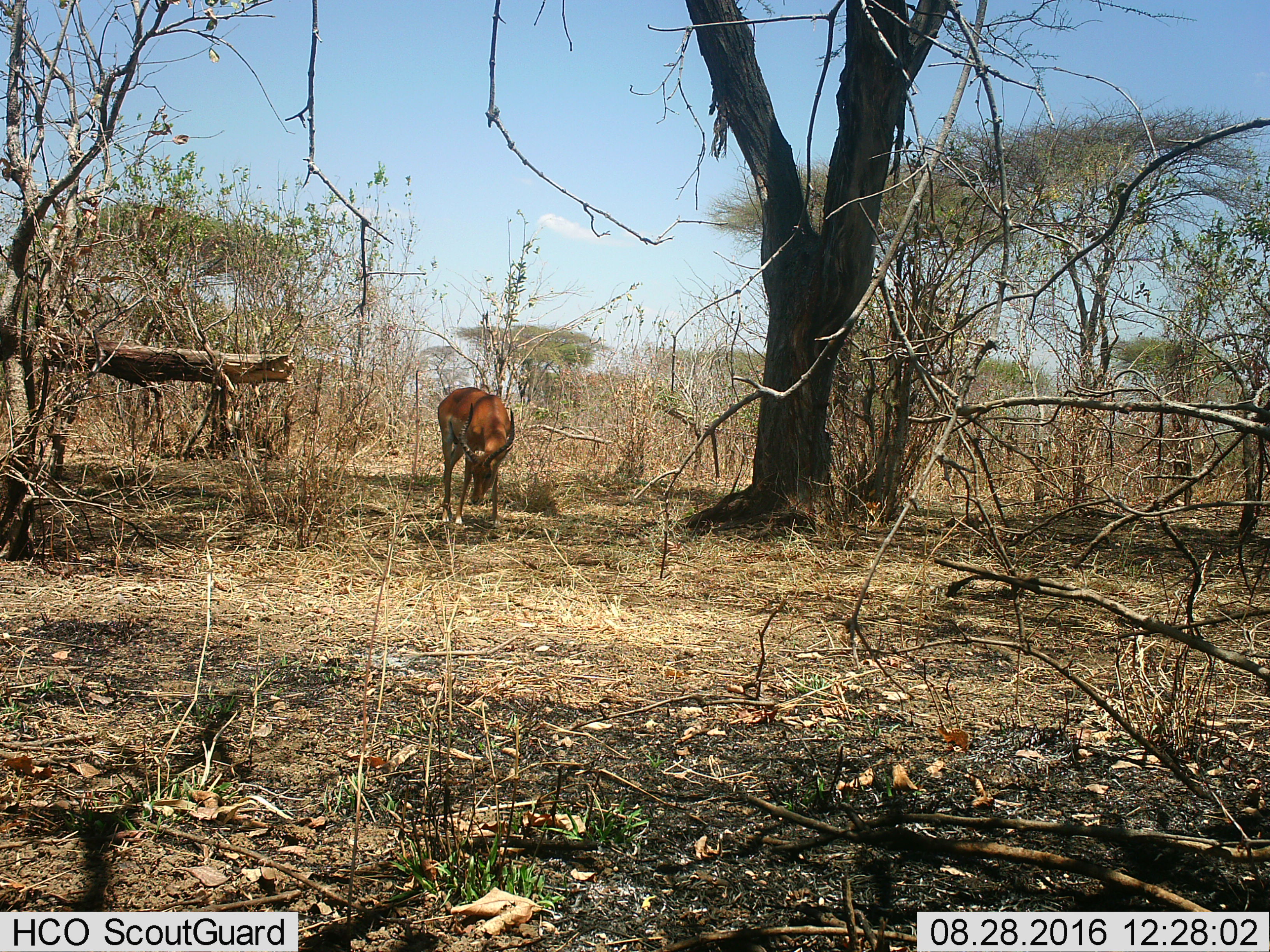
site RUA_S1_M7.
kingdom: Animalia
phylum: Chordata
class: Mammalia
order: Artiodactyla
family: Bovidae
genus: Aepyceros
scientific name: Aepyceros melampus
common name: impala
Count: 1.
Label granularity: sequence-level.